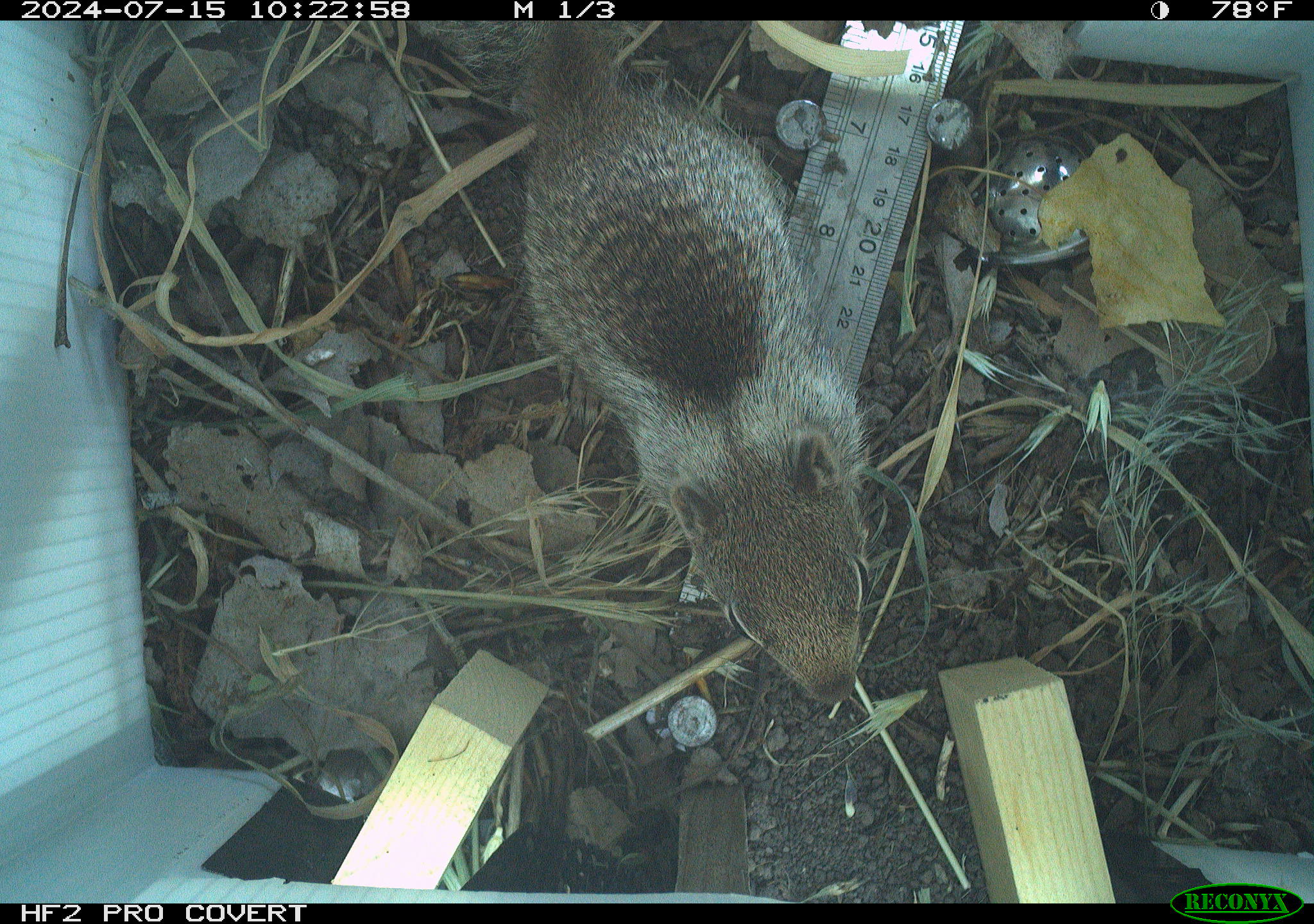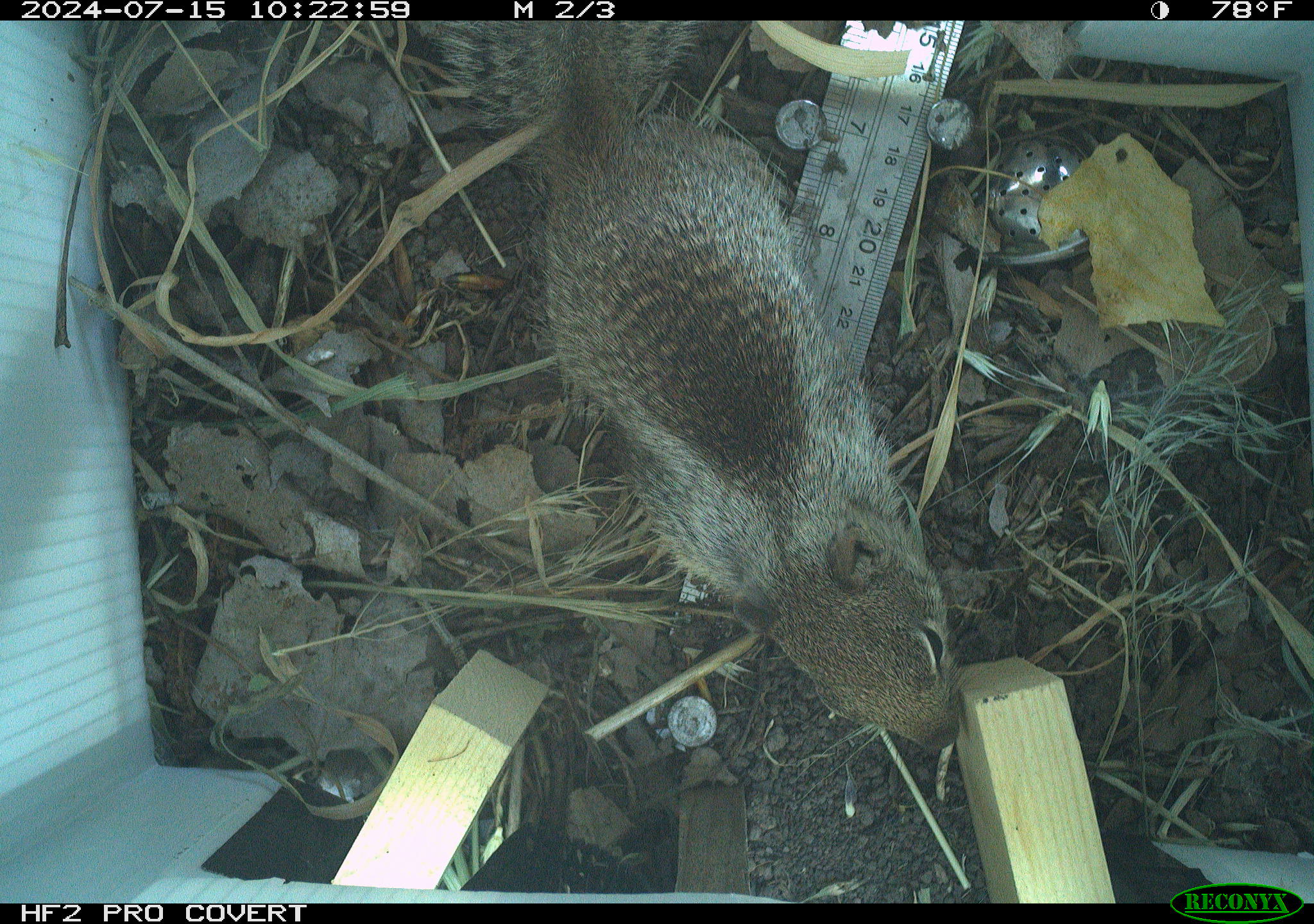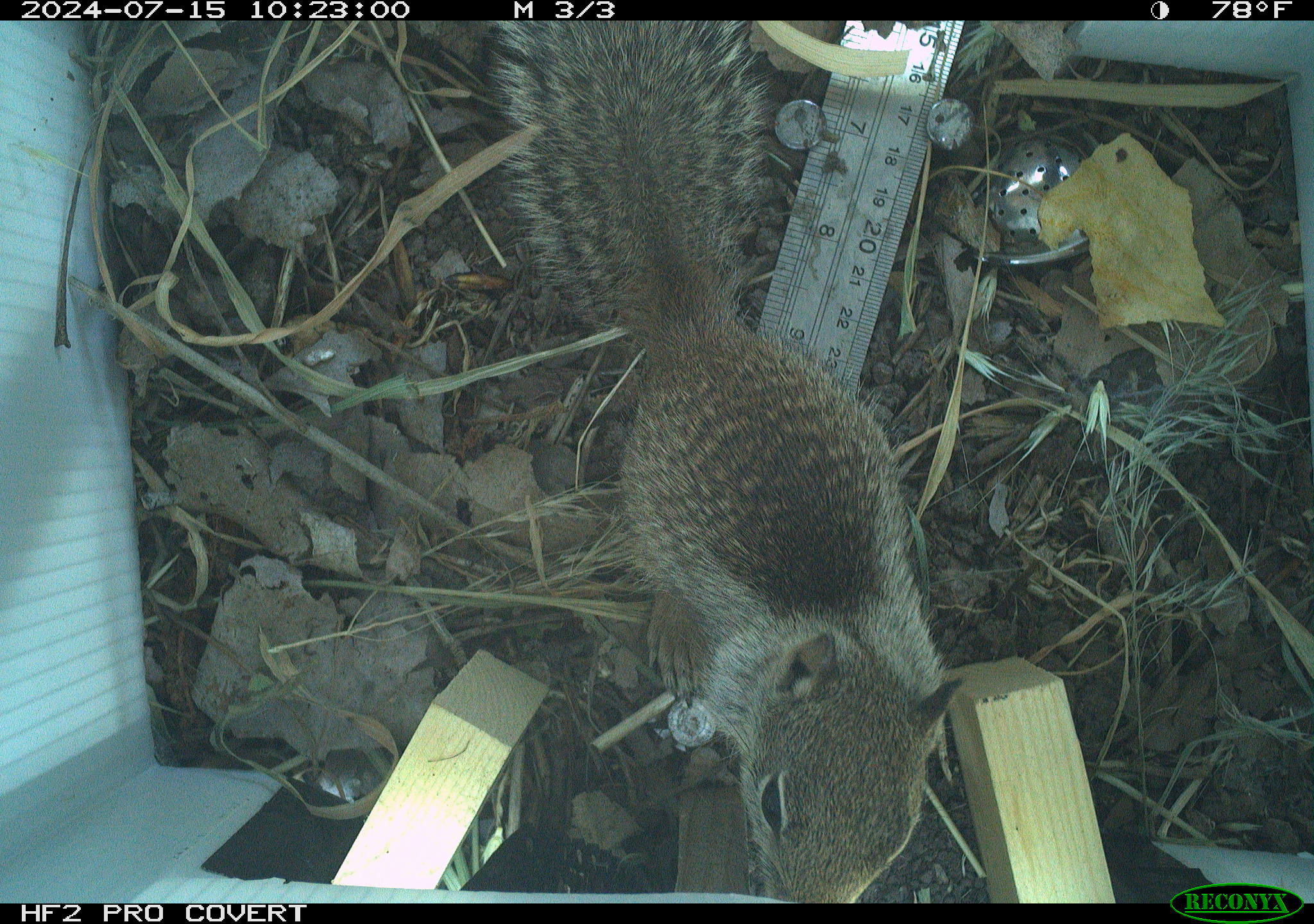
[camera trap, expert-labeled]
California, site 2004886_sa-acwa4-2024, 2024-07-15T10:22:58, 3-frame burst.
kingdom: Animalia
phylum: Chordata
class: Mammalia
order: Rodentia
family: Sciuridae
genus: Otospermophilus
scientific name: Otospermophilus beecheyi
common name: california ground squirrel